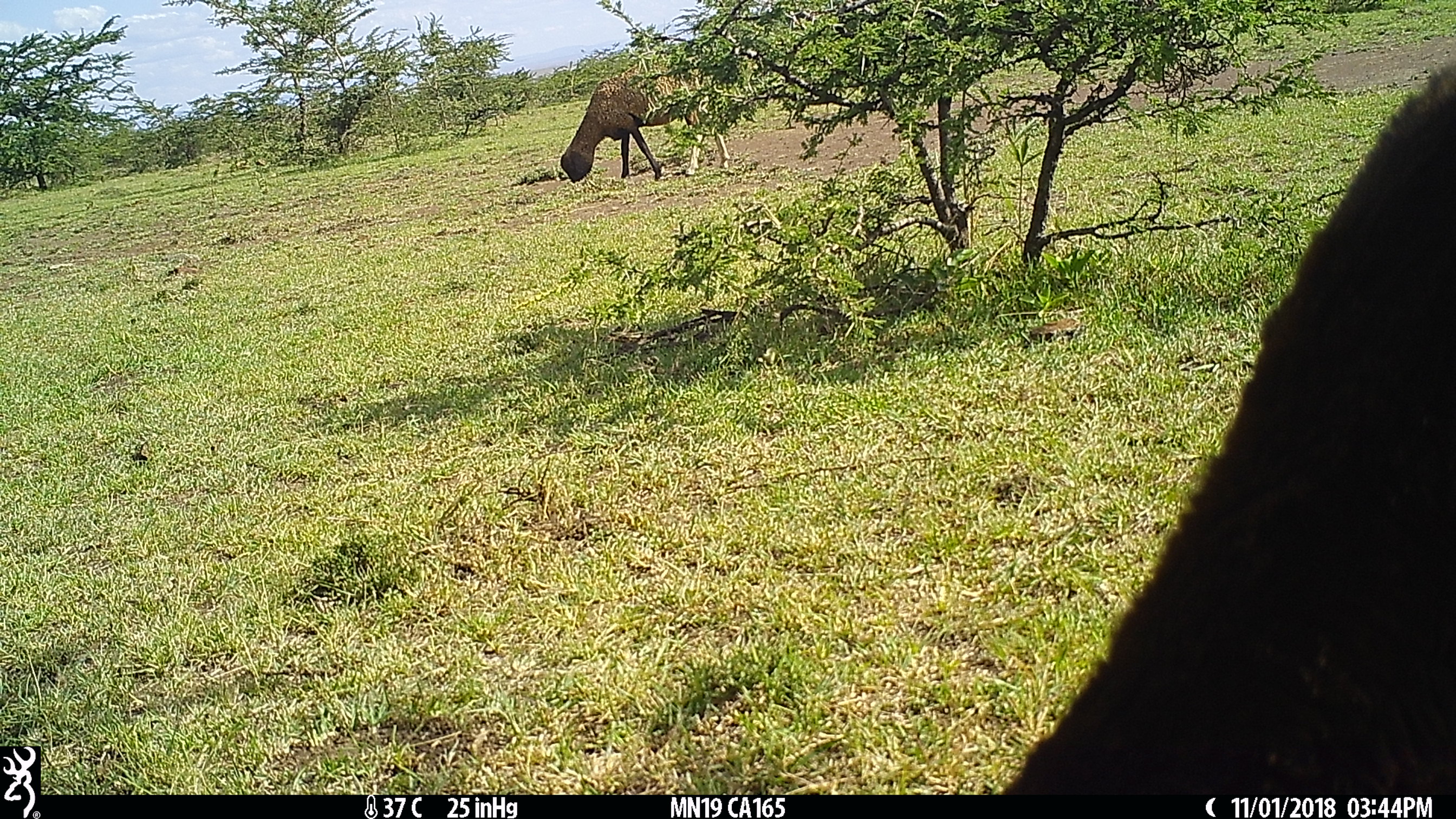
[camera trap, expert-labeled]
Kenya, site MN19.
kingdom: Animalia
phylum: Chordata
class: Mammalia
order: Artiodactyla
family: Bovidae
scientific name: Bovidae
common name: sheep or goat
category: shoat